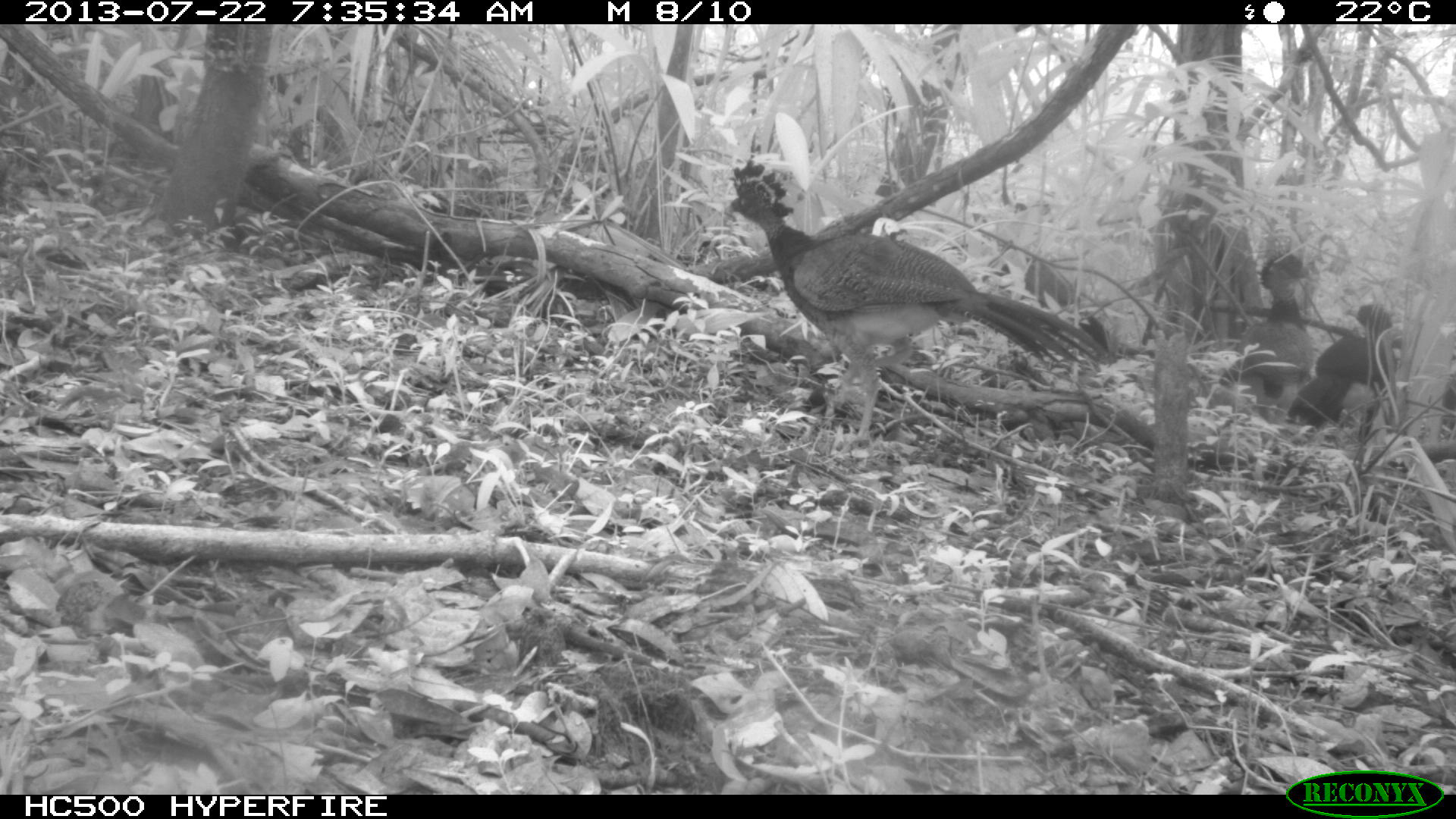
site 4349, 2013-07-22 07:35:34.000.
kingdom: Animalia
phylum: Chordata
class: Aves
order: Galliformes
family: Cracidae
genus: Crax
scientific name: Crax rubra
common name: great curassow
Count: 3.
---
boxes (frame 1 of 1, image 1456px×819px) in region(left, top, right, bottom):
crax rubra: region(721, 150, 1107, 466); region(1281, 303, 1418, 461); region(1211, 251, 1320, 405)